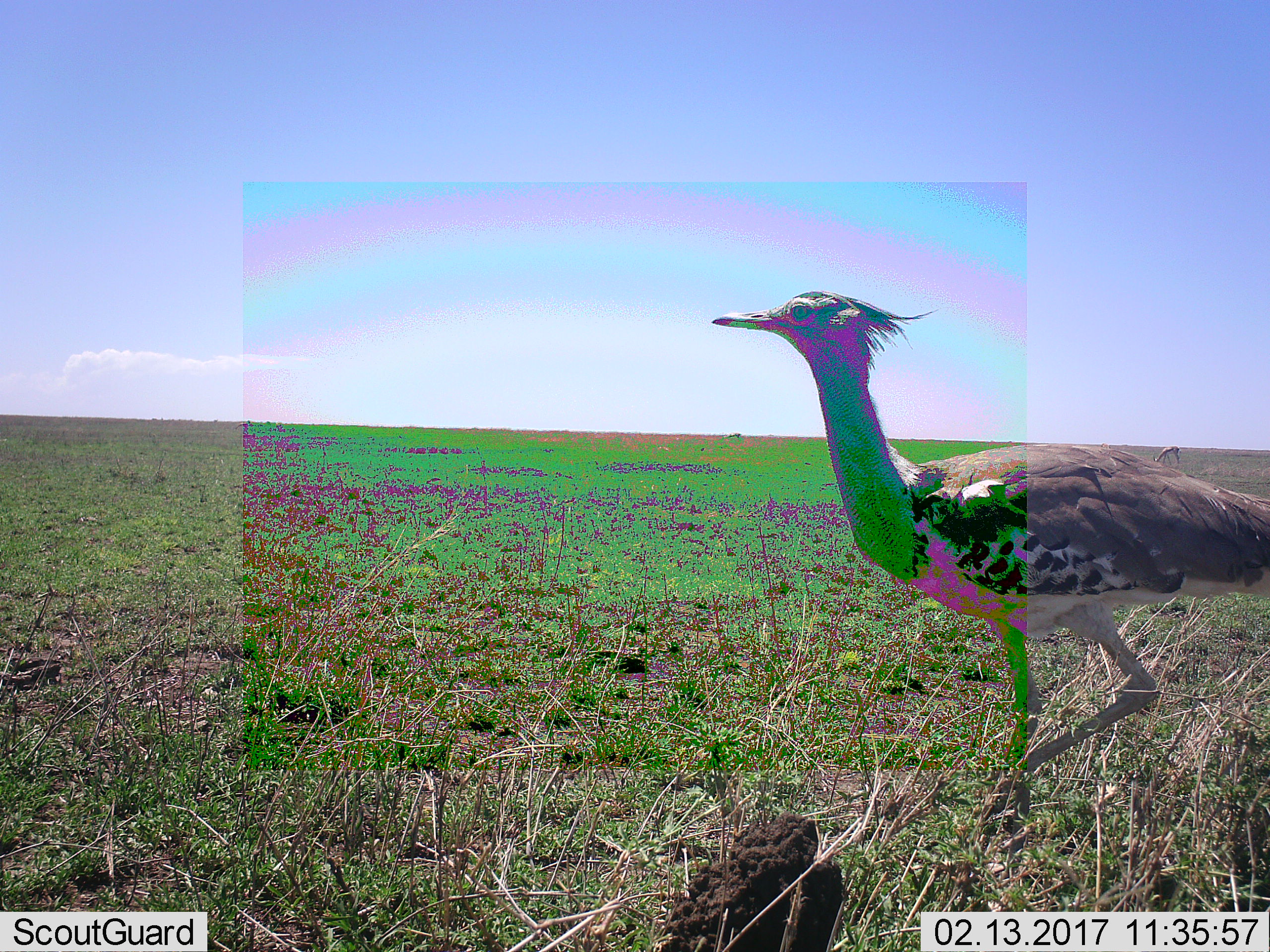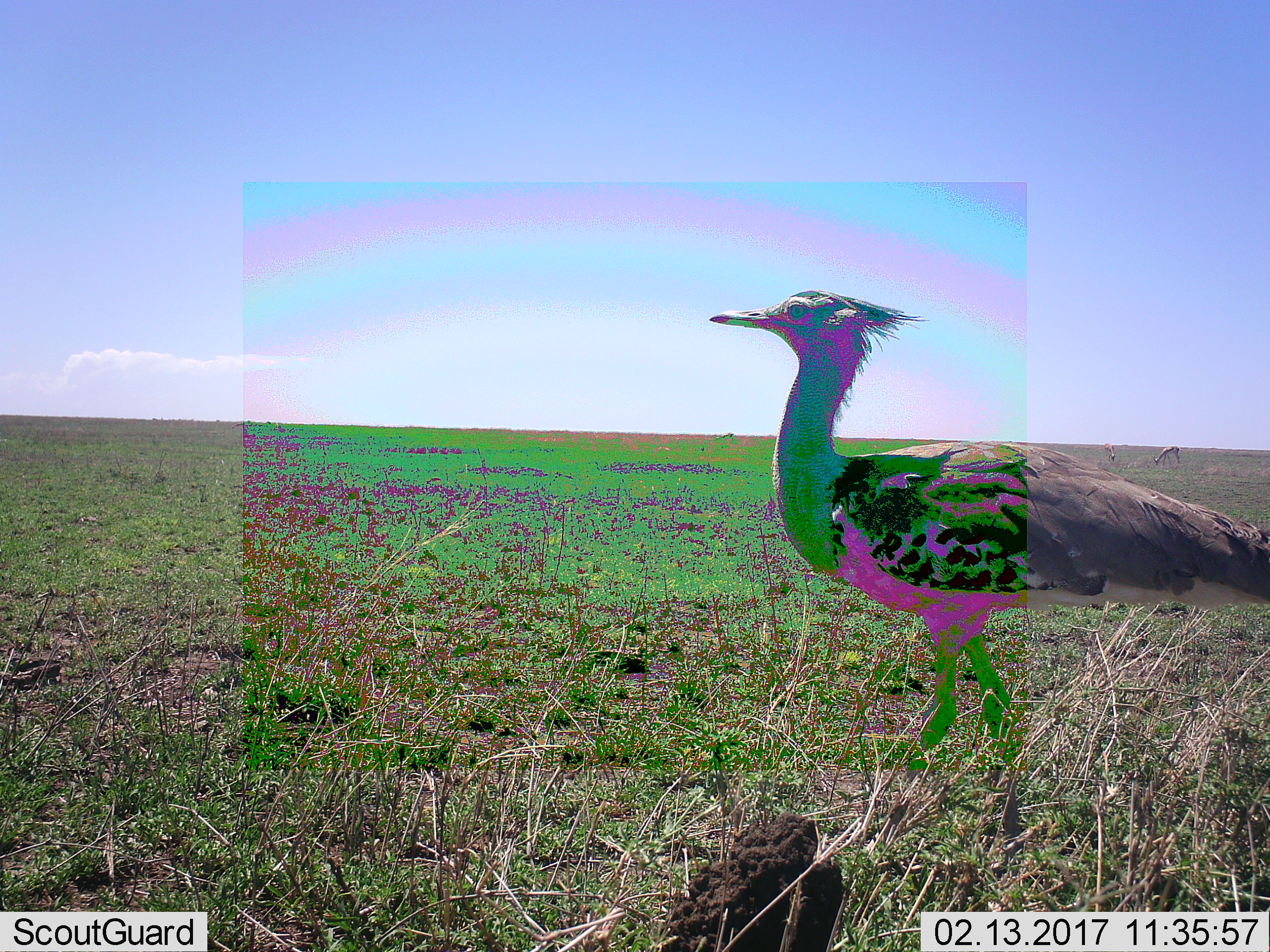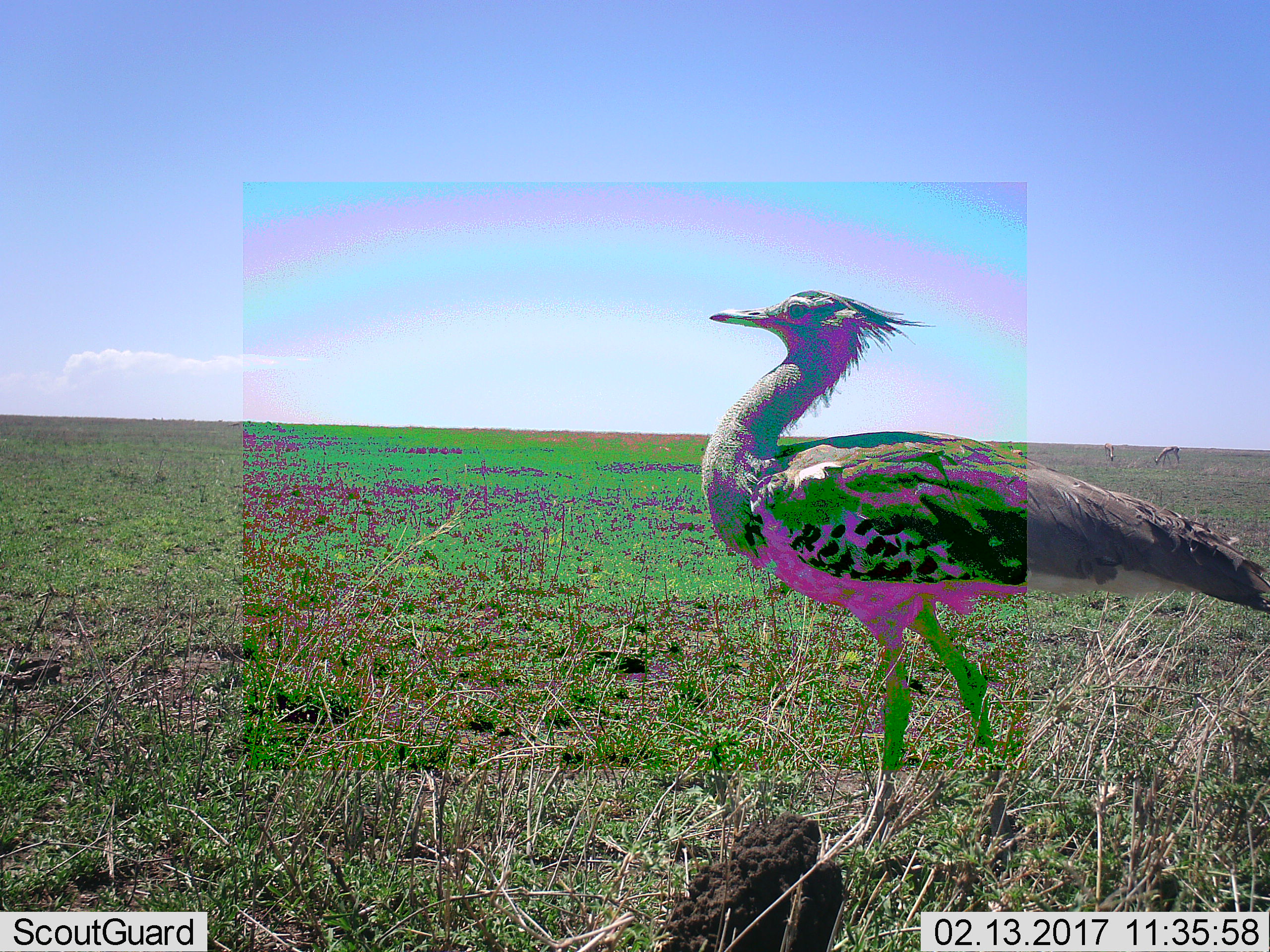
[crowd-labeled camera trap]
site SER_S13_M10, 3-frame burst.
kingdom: Animalia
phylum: Chordata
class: Aves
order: Otidiformes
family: Otididae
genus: Ardeotis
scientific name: Ardeotis kori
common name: kori bustard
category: bustardkori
Bustardkori (kori bustard) (Ardeotis kori), count 1. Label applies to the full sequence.